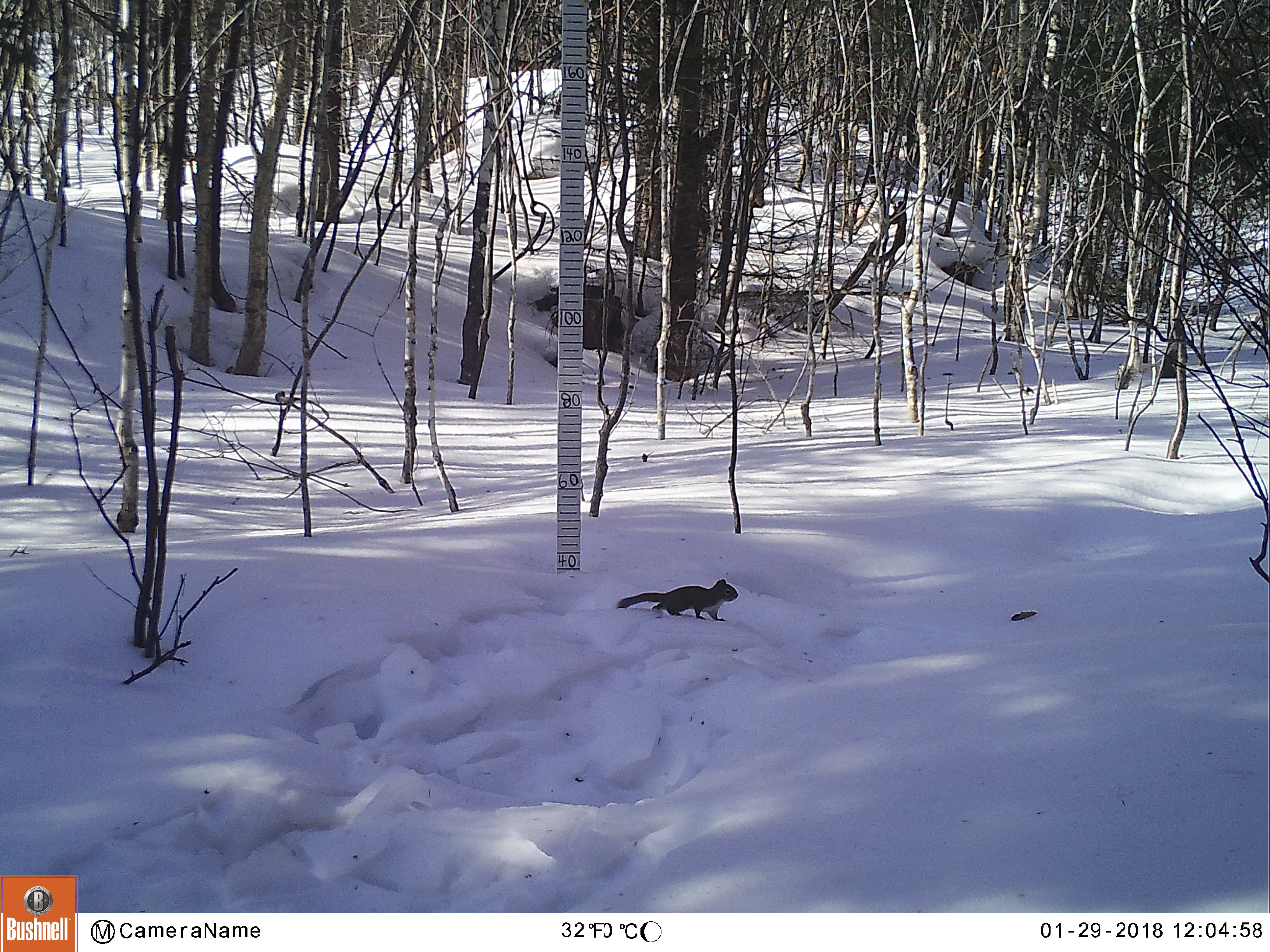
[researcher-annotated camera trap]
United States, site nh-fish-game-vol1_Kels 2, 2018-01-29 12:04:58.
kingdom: Animalia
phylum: Chordata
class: Mammalia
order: Rodentia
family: Sciuridae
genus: Tamiasciurus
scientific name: Tamiasciurus hudsonicus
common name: red squirrel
Red squirrel (Tamiasciurus hudsonicus).